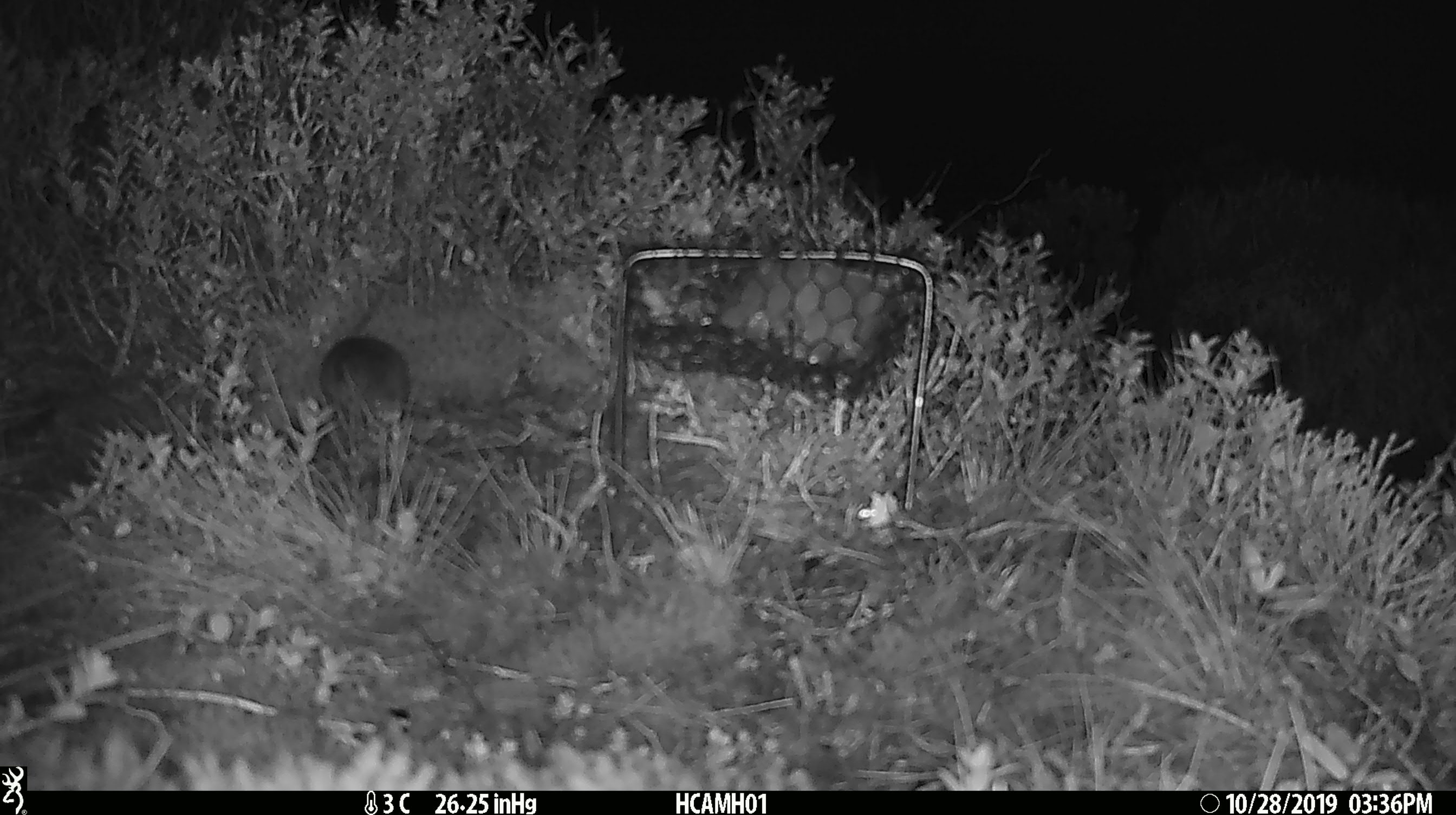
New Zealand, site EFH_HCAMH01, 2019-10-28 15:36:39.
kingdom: Animalia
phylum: Chordata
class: Mammalia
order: Rodentia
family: Muridae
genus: Mus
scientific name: Mus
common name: mouse